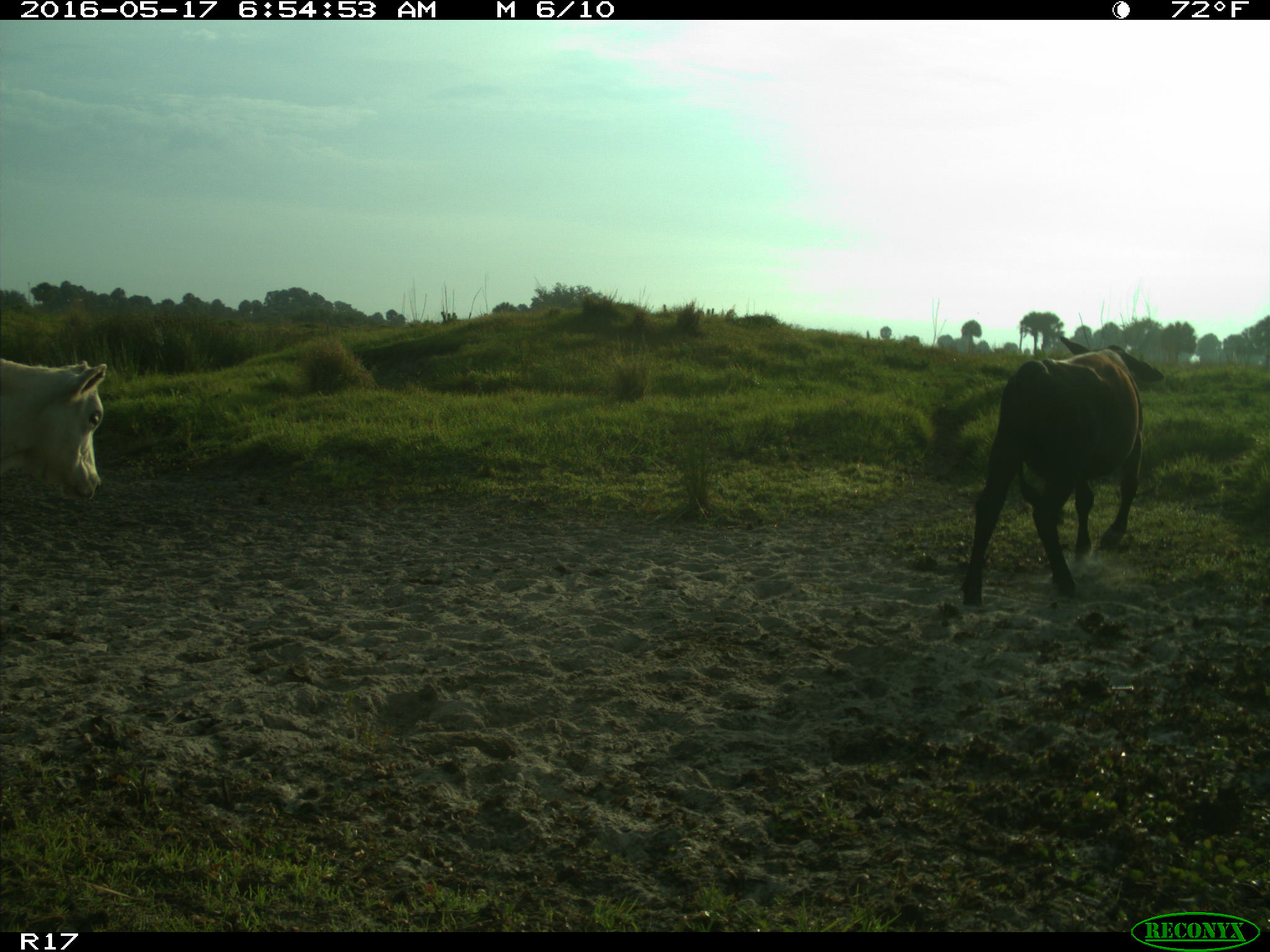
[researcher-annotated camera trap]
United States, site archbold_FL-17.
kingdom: Animalia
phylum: Chordata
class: Mammalia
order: Artiodactyla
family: Bovidae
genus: Bos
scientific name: Bos taurus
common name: domestic cow